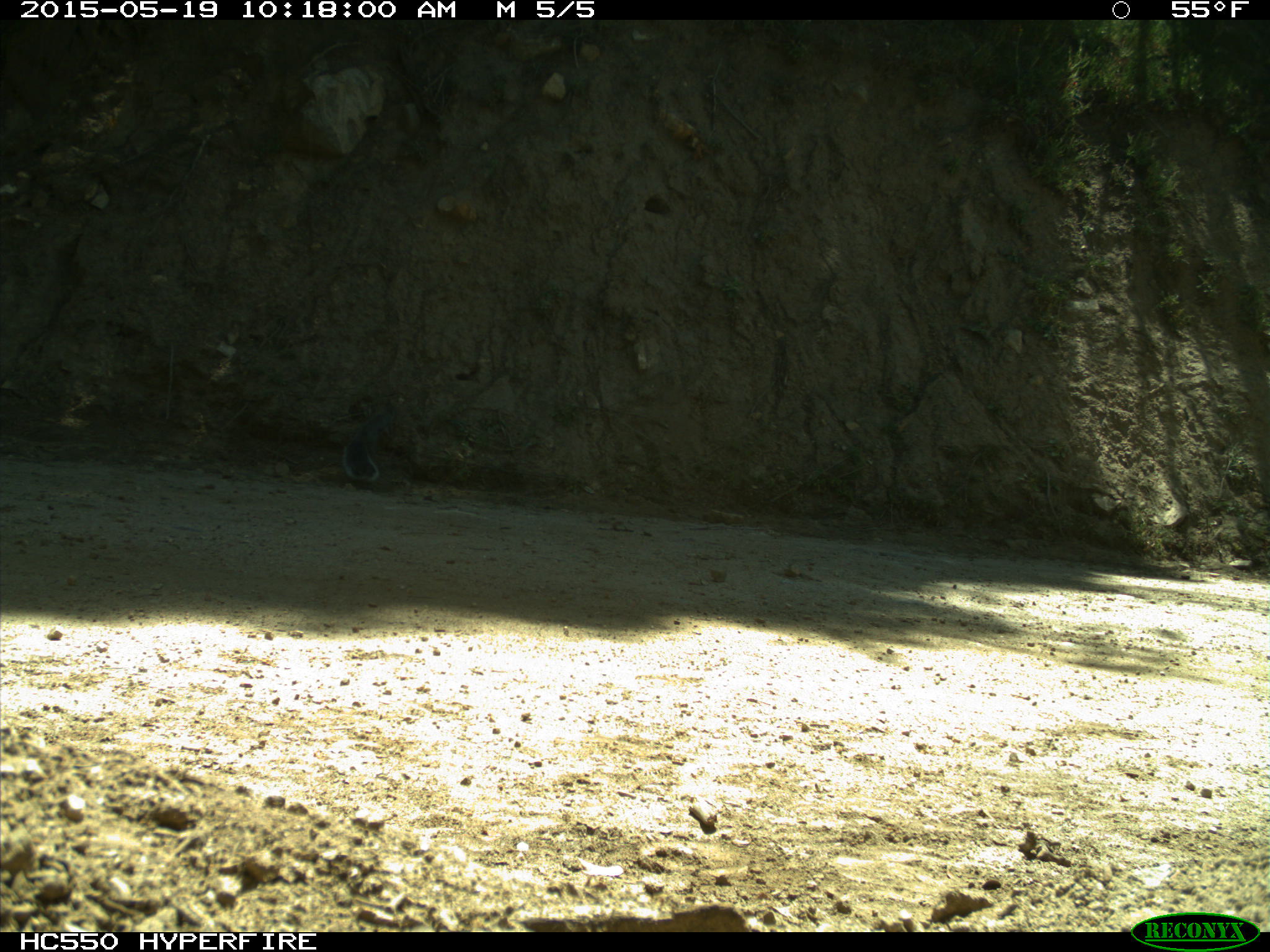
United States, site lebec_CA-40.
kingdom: Animalia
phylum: Chordata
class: Mammalia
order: Rodentia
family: Sciuridae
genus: Sciurus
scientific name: Sciurus carolinensis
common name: eastern gray squirrel